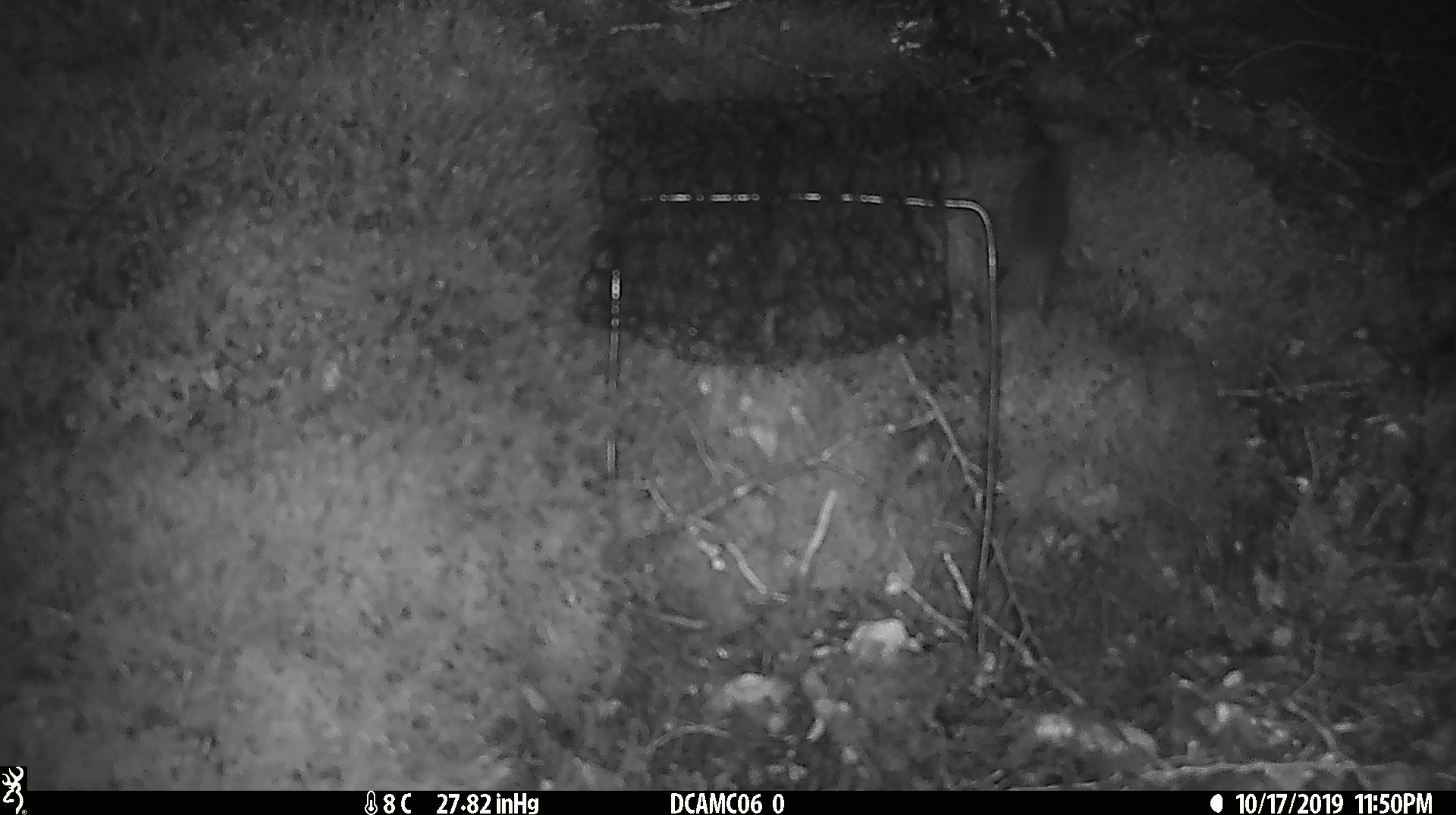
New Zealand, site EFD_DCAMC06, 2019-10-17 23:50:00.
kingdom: Animalia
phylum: Chordata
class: Mammalia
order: Rodentia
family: Muridae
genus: Mus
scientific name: Mus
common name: mouse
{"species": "mouse (Mus)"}